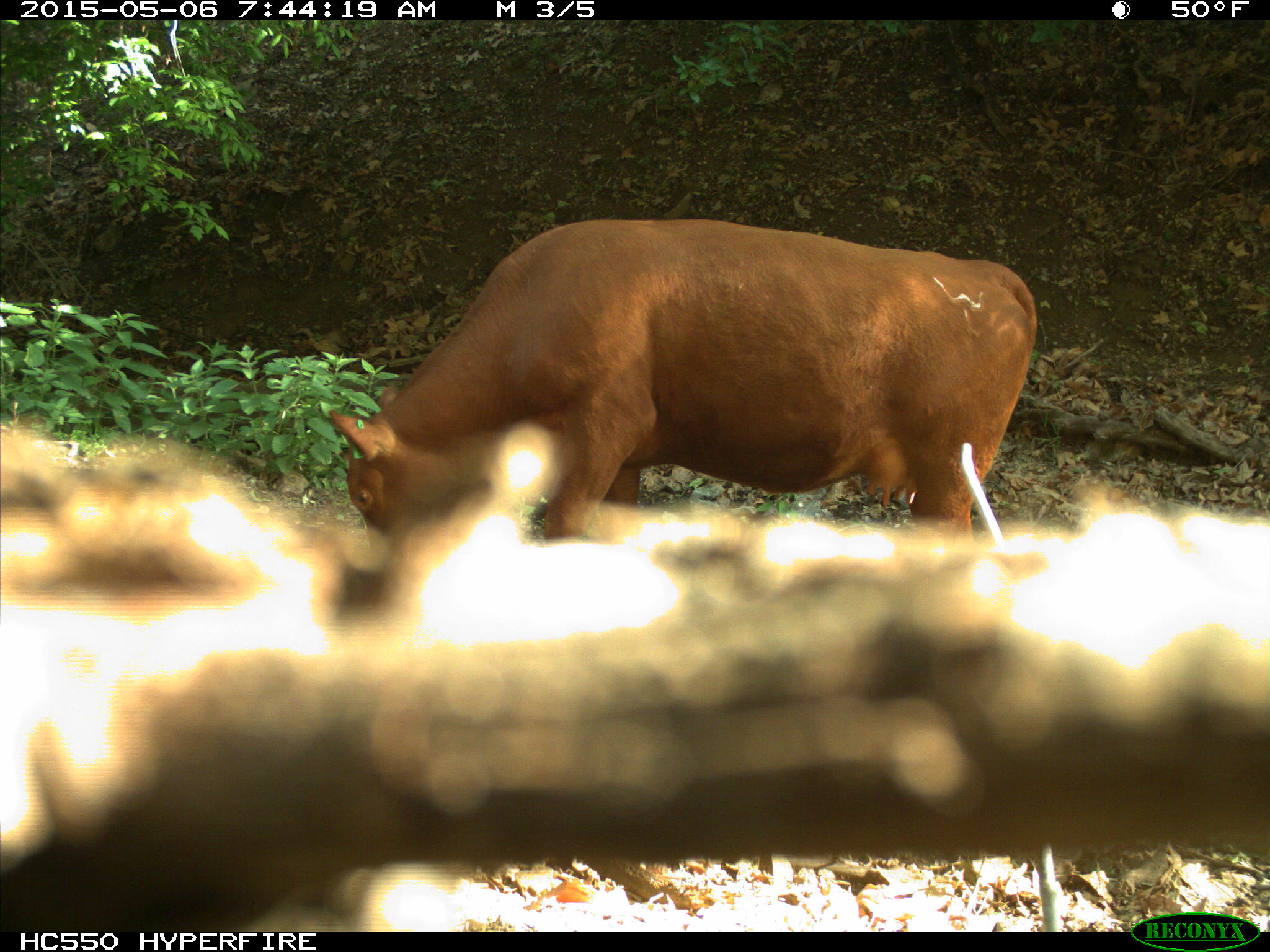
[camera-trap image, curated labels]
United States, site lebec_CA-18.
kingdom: Animalia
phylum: Chordata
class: Mammalia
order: Artiodactyla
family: Bovidae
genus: Bos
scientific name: Bos taurus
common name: domestic cow